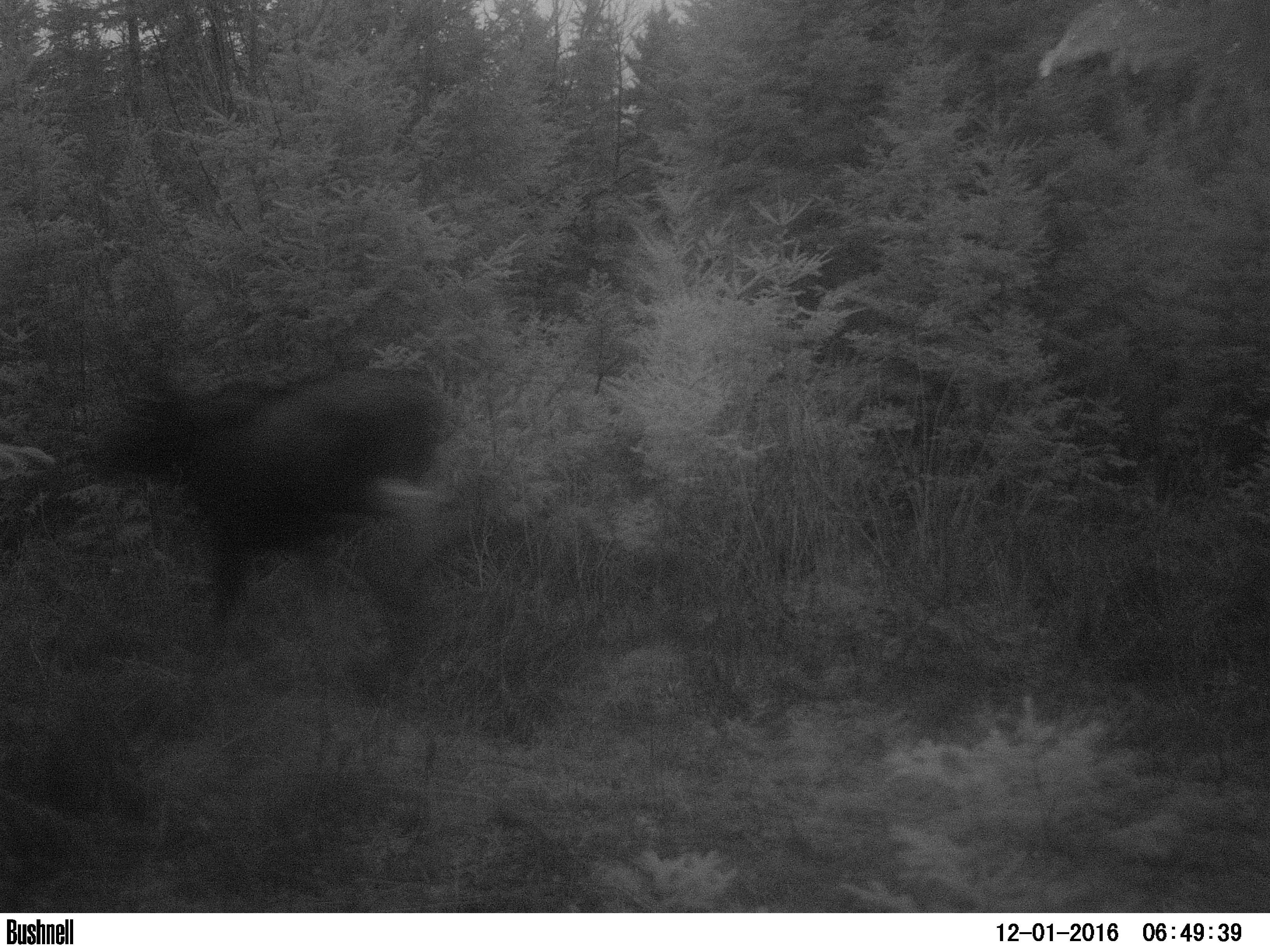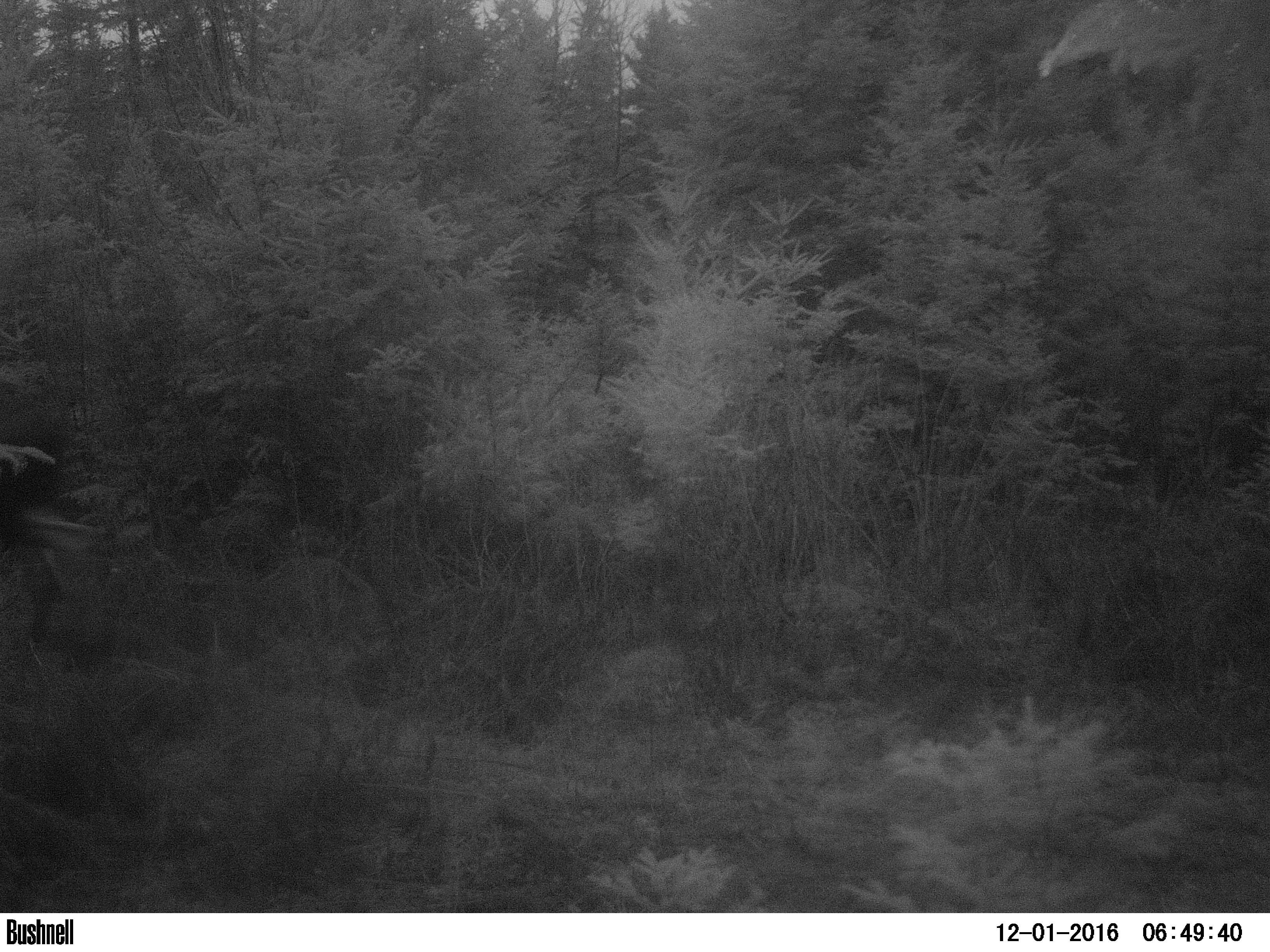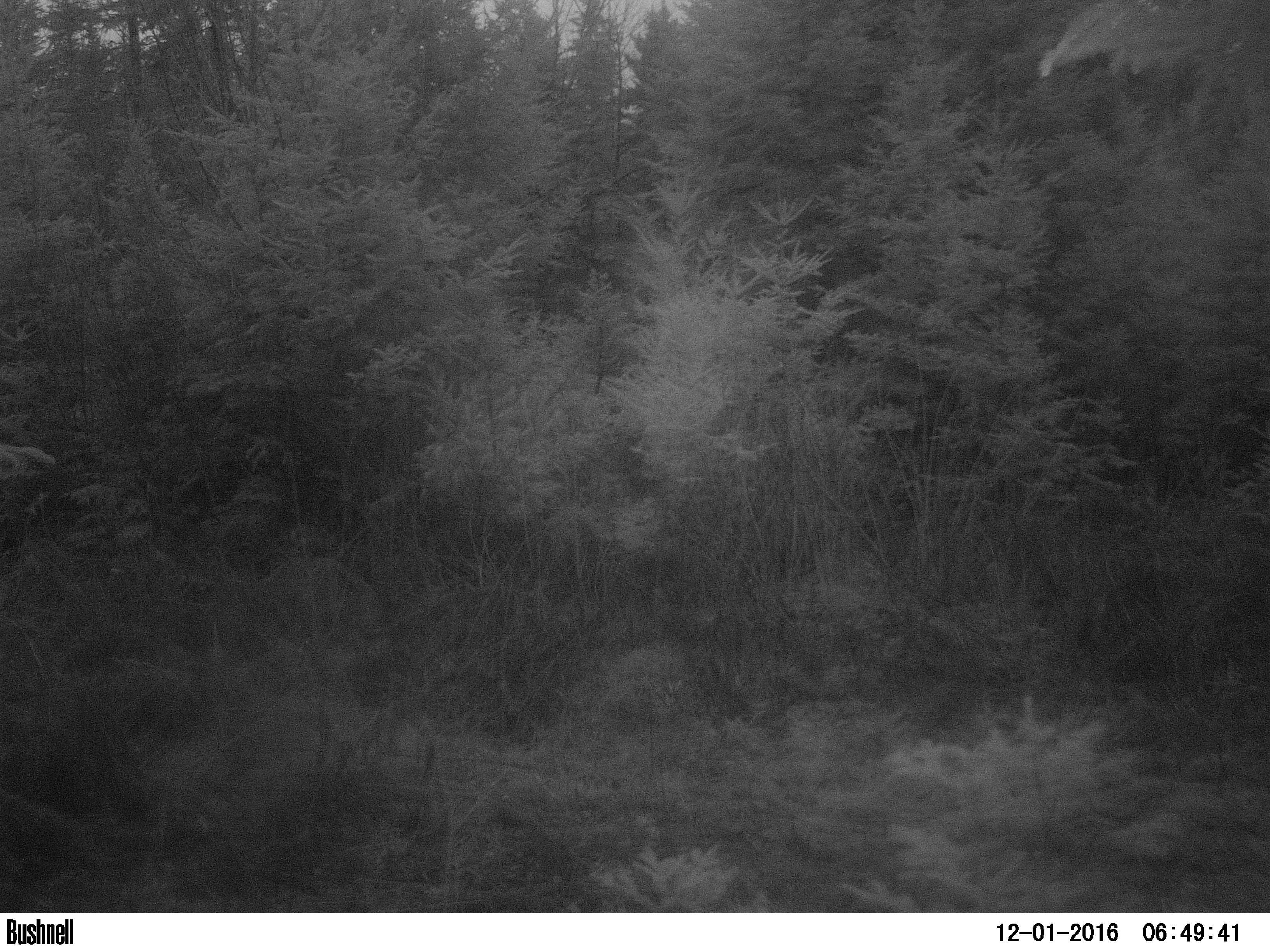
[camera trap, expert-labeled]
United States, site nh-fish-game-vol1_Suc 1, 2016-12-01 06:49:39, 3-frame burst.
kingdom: Animalia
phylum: Chordata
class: Mammalia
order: Artiodactyla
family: Cervidae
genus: Alces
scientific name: Alces alces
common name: moose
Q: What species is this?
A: Moose (Alces alces).